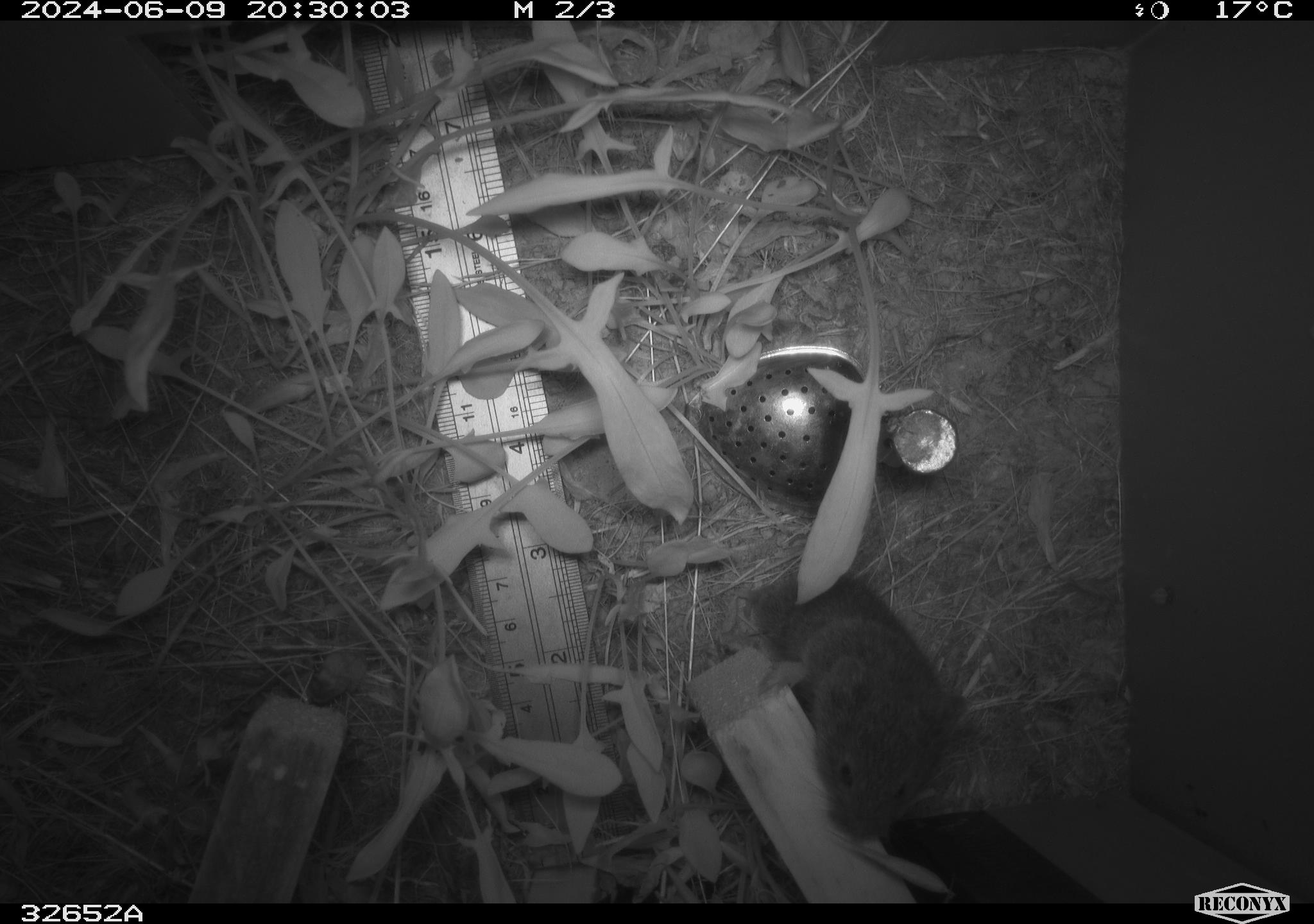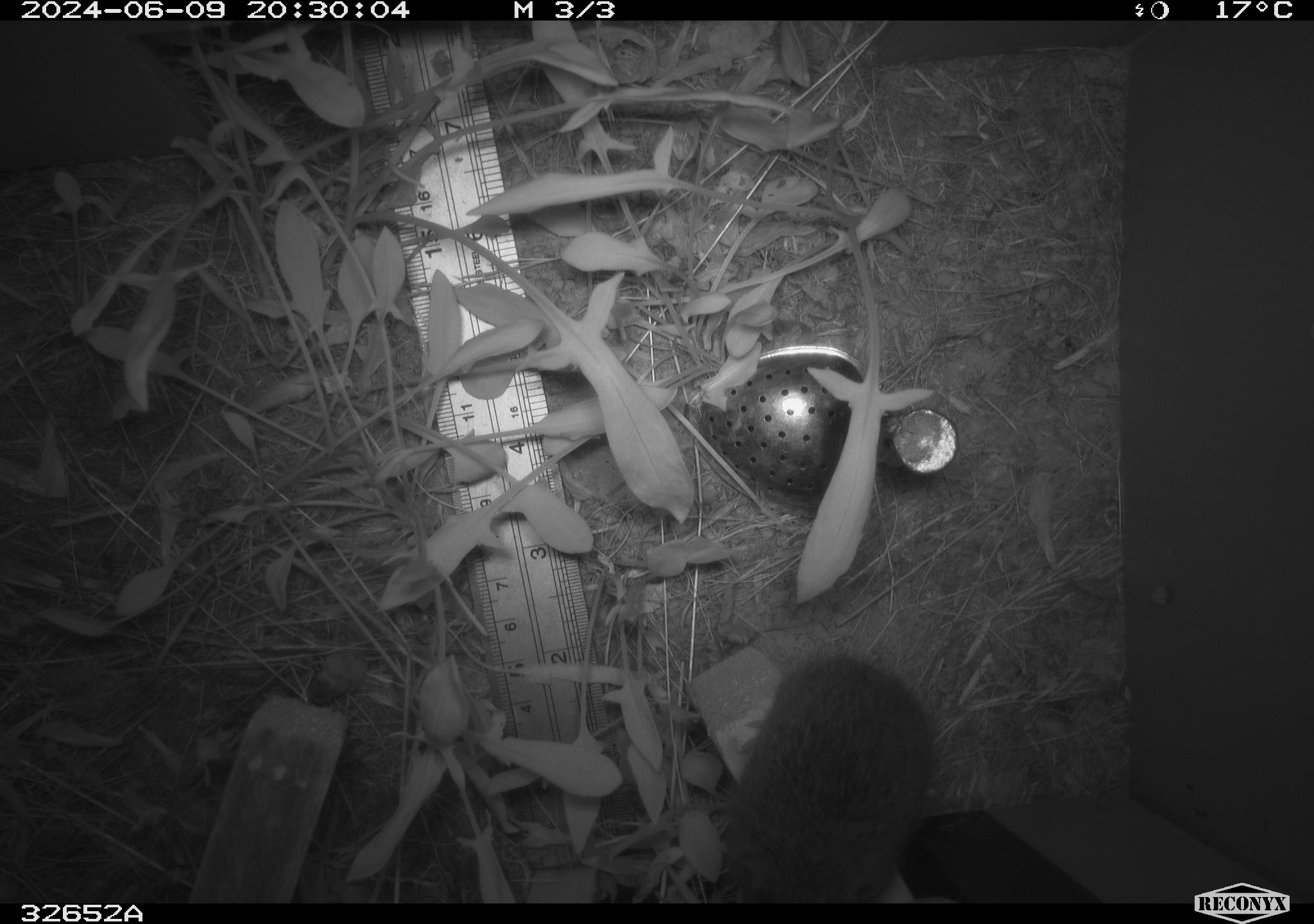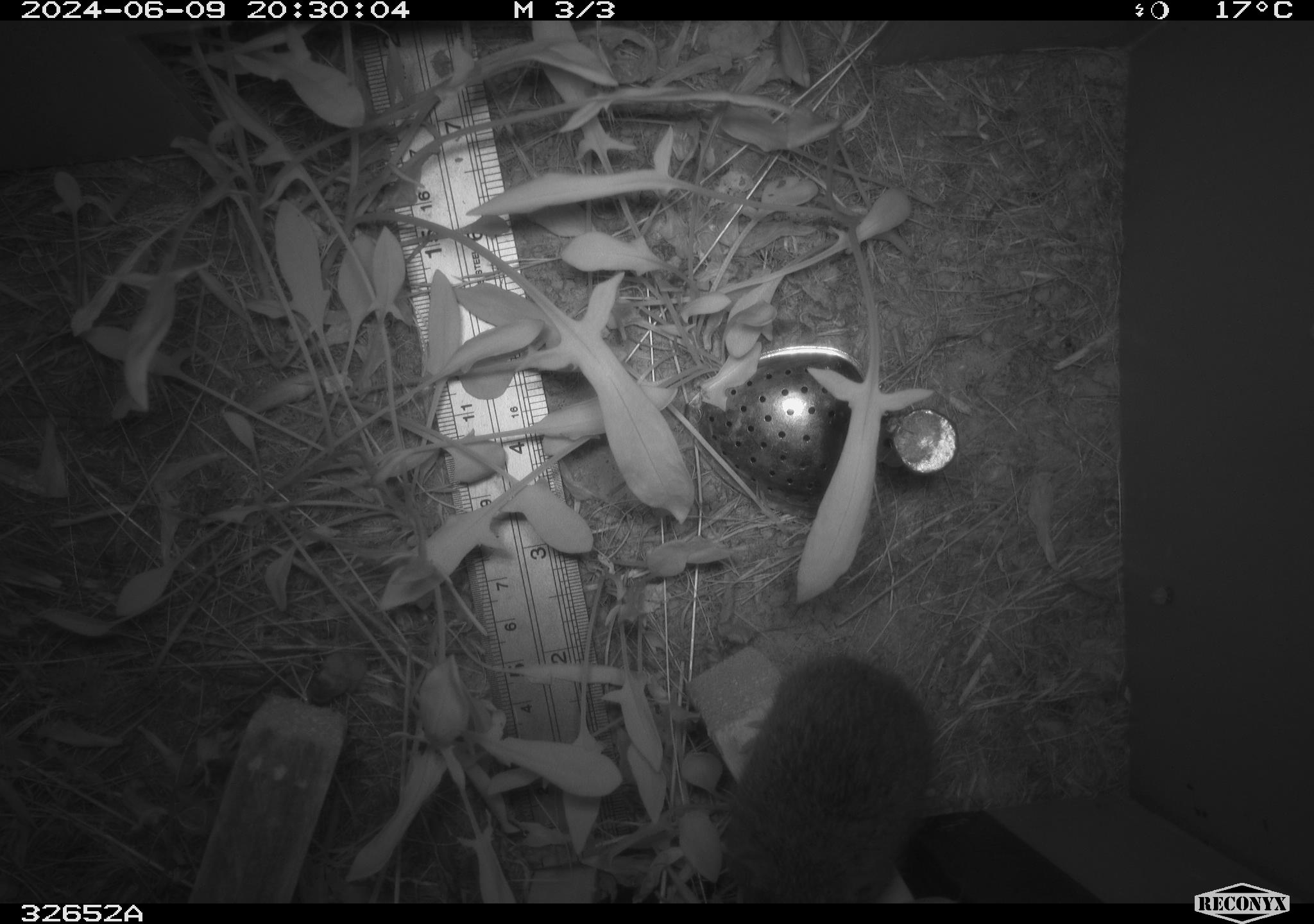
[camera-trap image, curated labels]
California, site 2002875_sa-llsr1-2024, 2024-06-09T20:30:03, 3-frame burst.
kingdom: Animalia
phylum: Chordata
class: Mammalia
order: Rodentia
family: Cricetidae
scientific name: Arvicolinae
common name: voles, lemmings, and muskrats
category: arvicolinae subfamily